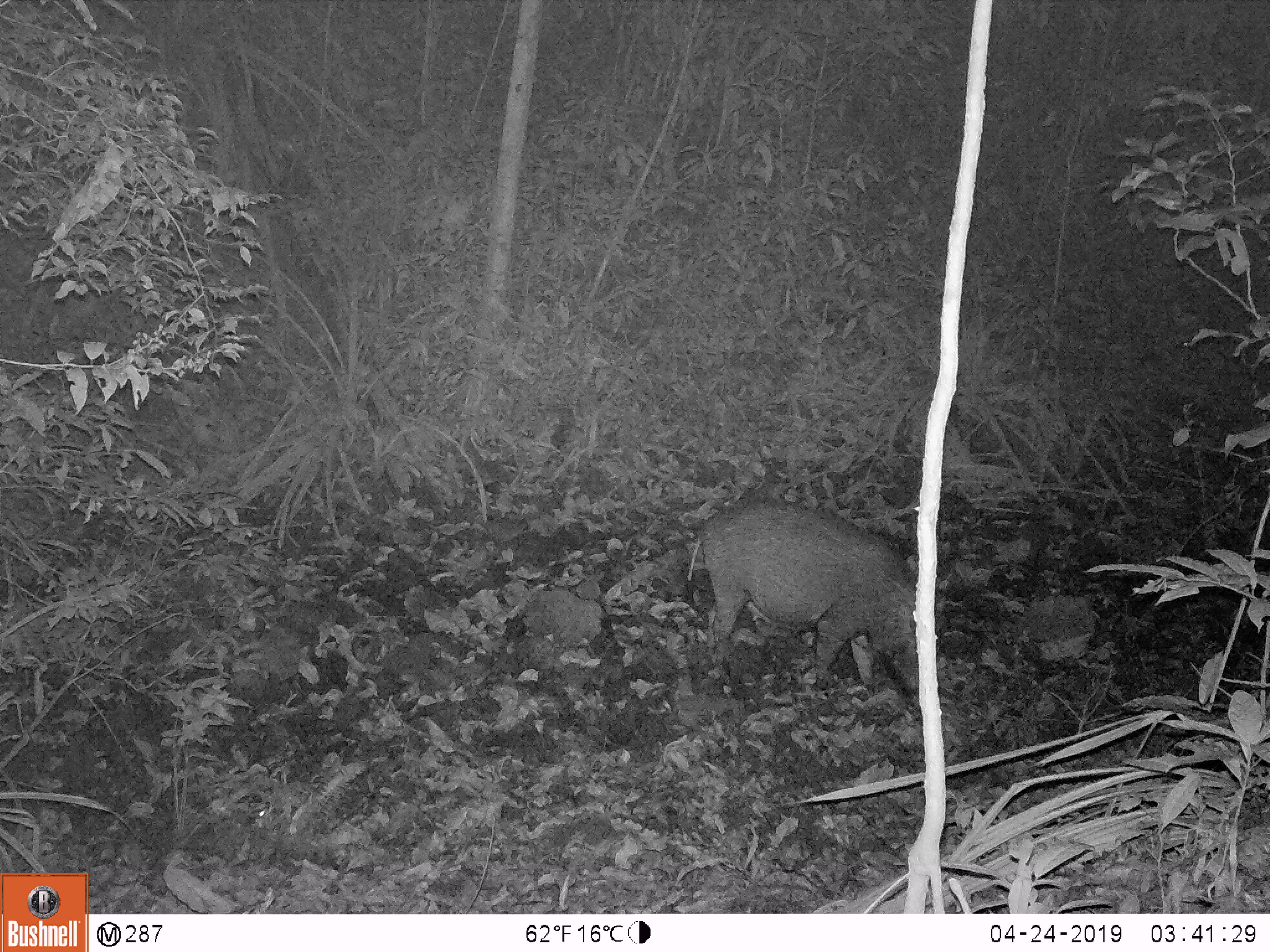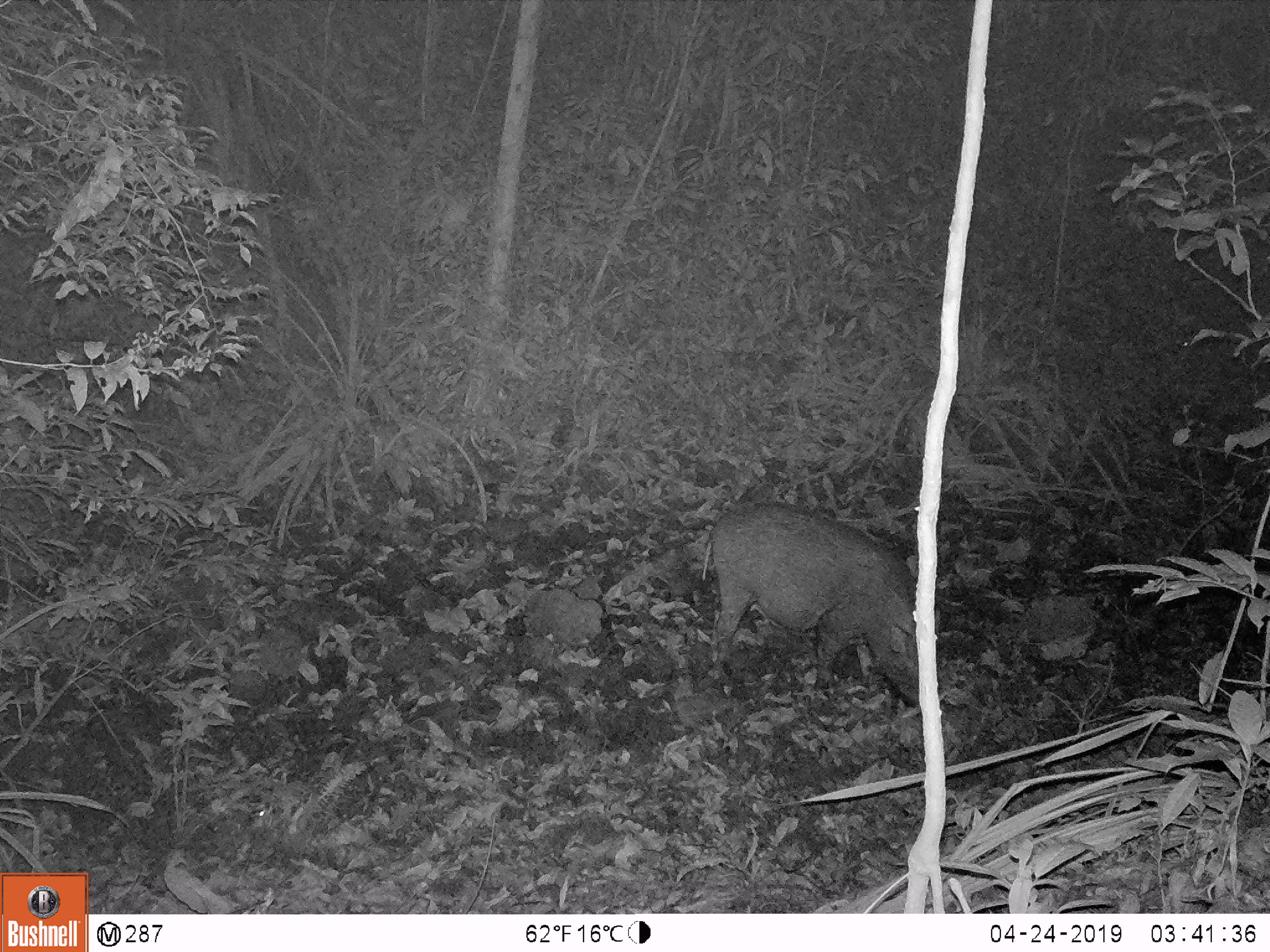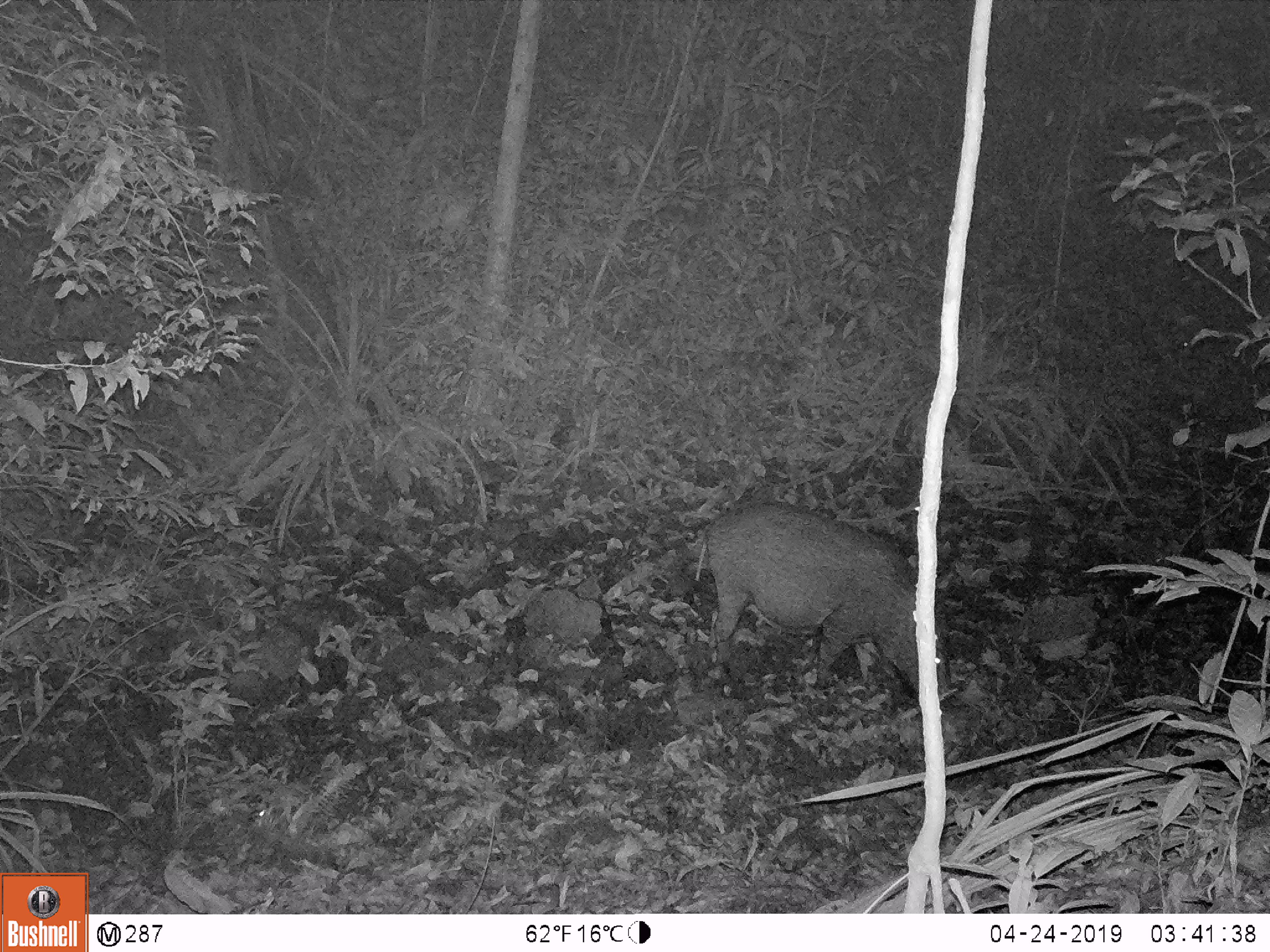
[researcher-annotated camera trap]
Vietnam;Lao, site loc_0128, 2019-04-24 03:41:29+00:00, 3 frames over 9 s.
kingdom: Animalia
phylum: Chordata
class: Mammalia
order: Artiodactyla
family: Suidae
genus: Sus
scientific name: Sus scrofa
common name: eurasian wild pig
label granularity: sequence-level